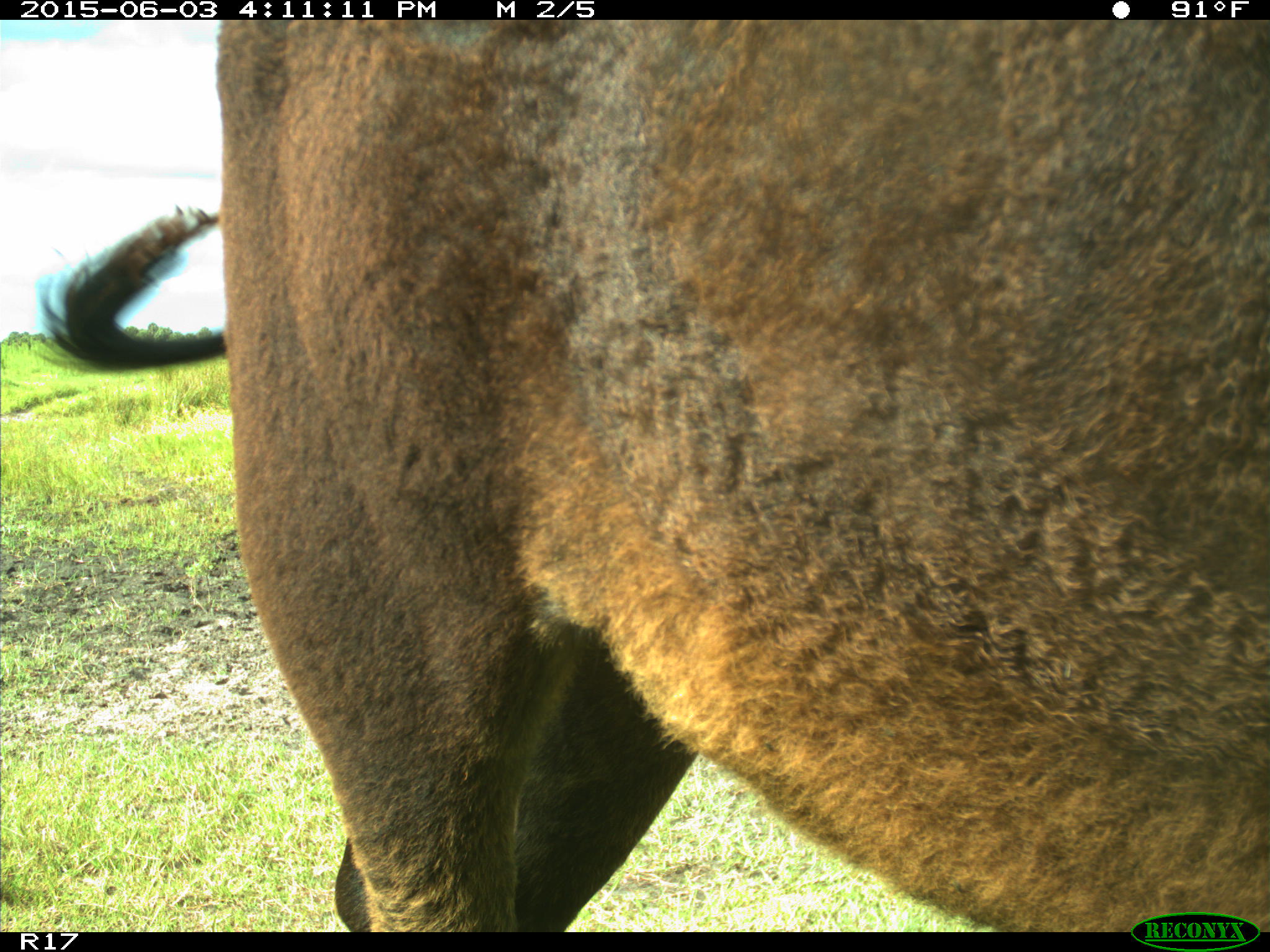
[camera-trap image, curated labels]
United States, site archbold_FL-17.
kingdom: Animalia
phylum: Chordata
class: Mammalia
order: Artiodactyla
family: Bovidae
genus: Bos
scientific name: Bos taurus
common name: domestic cow